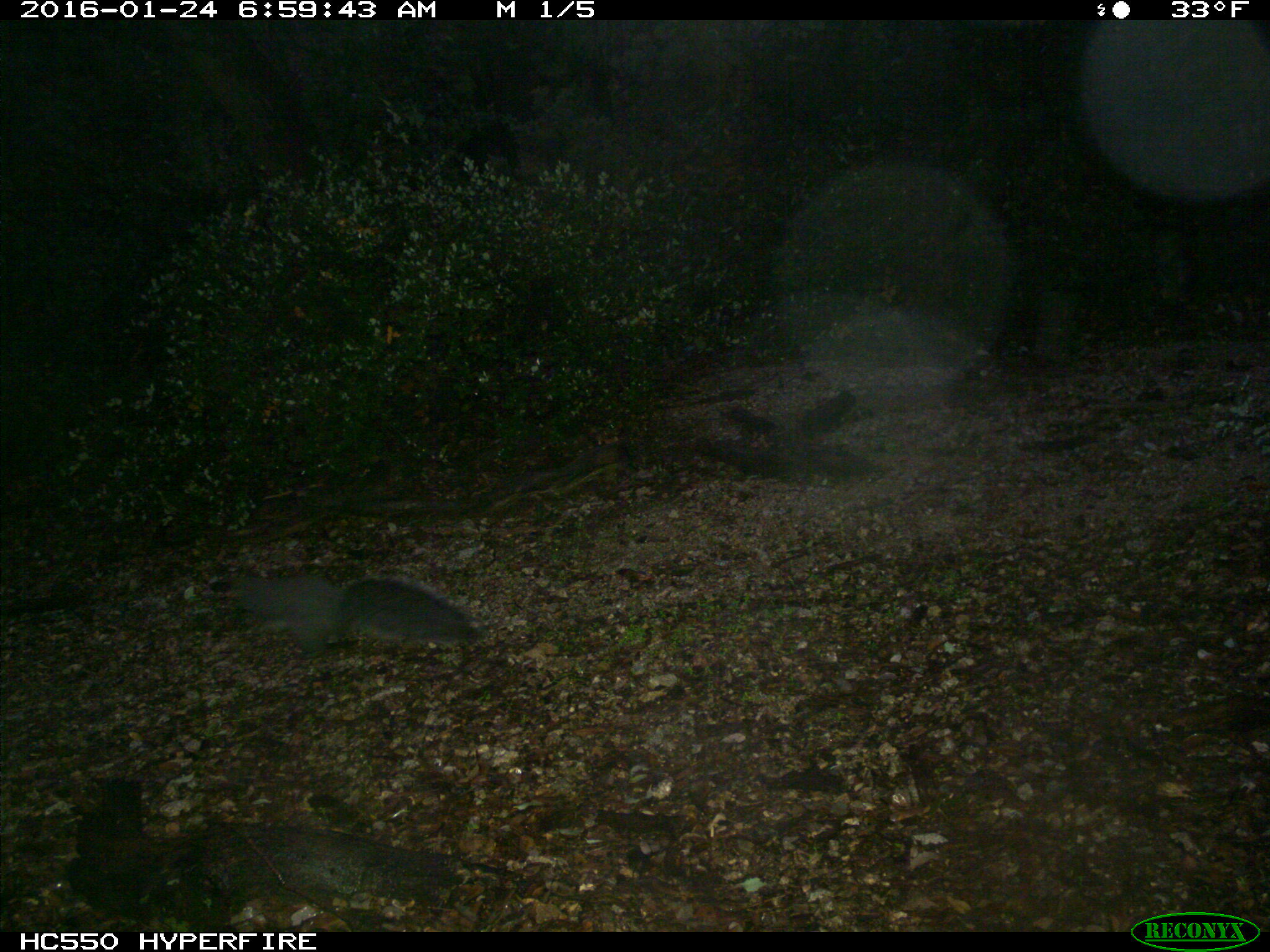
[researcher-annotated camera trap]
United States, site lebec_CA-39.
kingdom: Animalia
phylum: Chordata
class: Mammalia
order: Rodentia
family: Sciuridae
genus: Sciurus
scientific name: Sciurus carolinensis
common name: eastern gray squirrel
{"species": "Sciurus carolinensis (eastern gray squirrel)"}